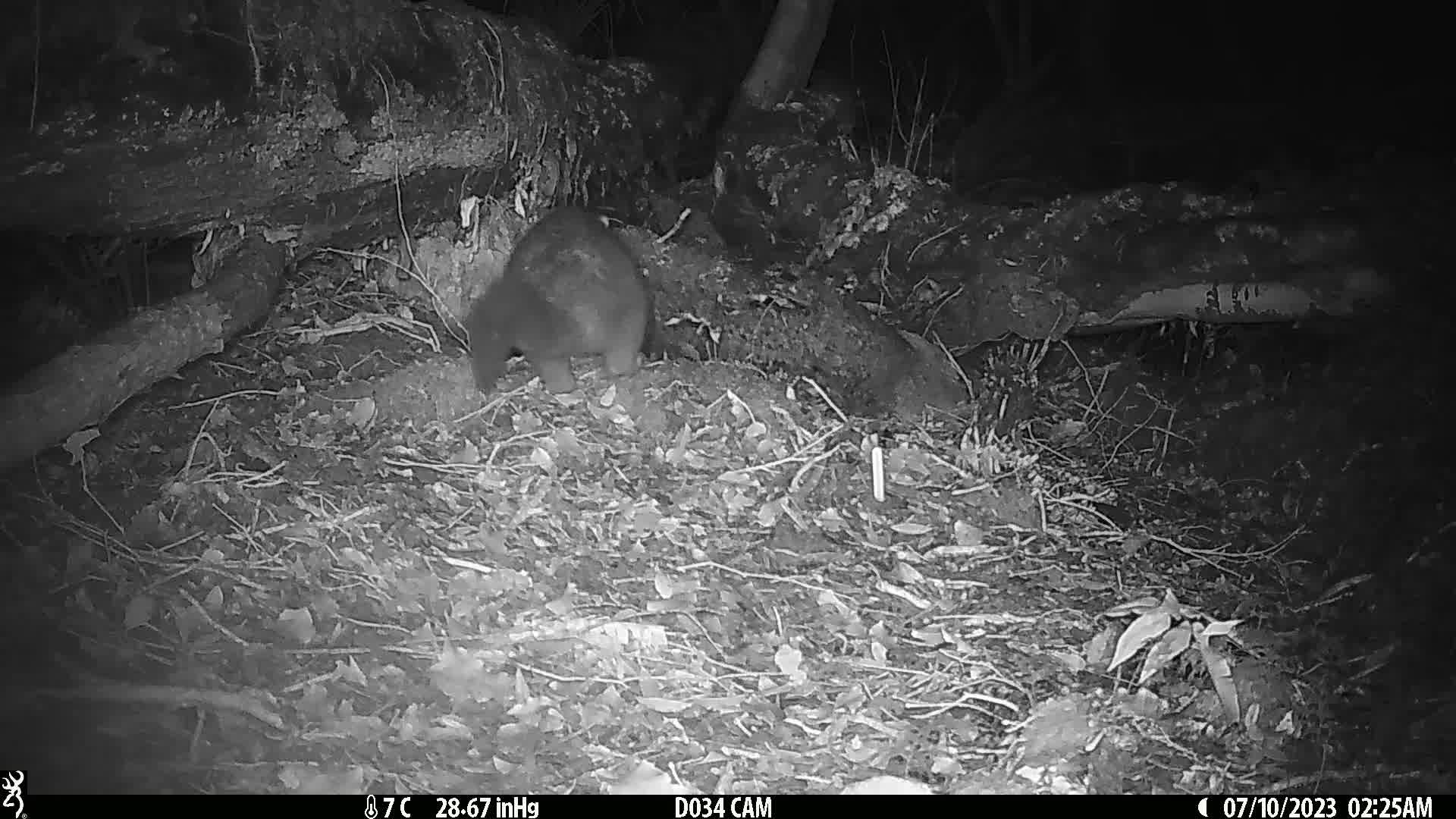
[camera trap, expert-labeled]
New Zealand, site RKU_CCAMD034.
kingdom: Animalia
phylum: Chordata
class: Mammalia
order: Diprotodontia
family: Phalangeridae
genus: Trichosurus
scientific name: Trichosurus vulpecula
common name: common brushtail possum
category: possum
Possum (common brushtail possum) (Trichosurus vulpecula).